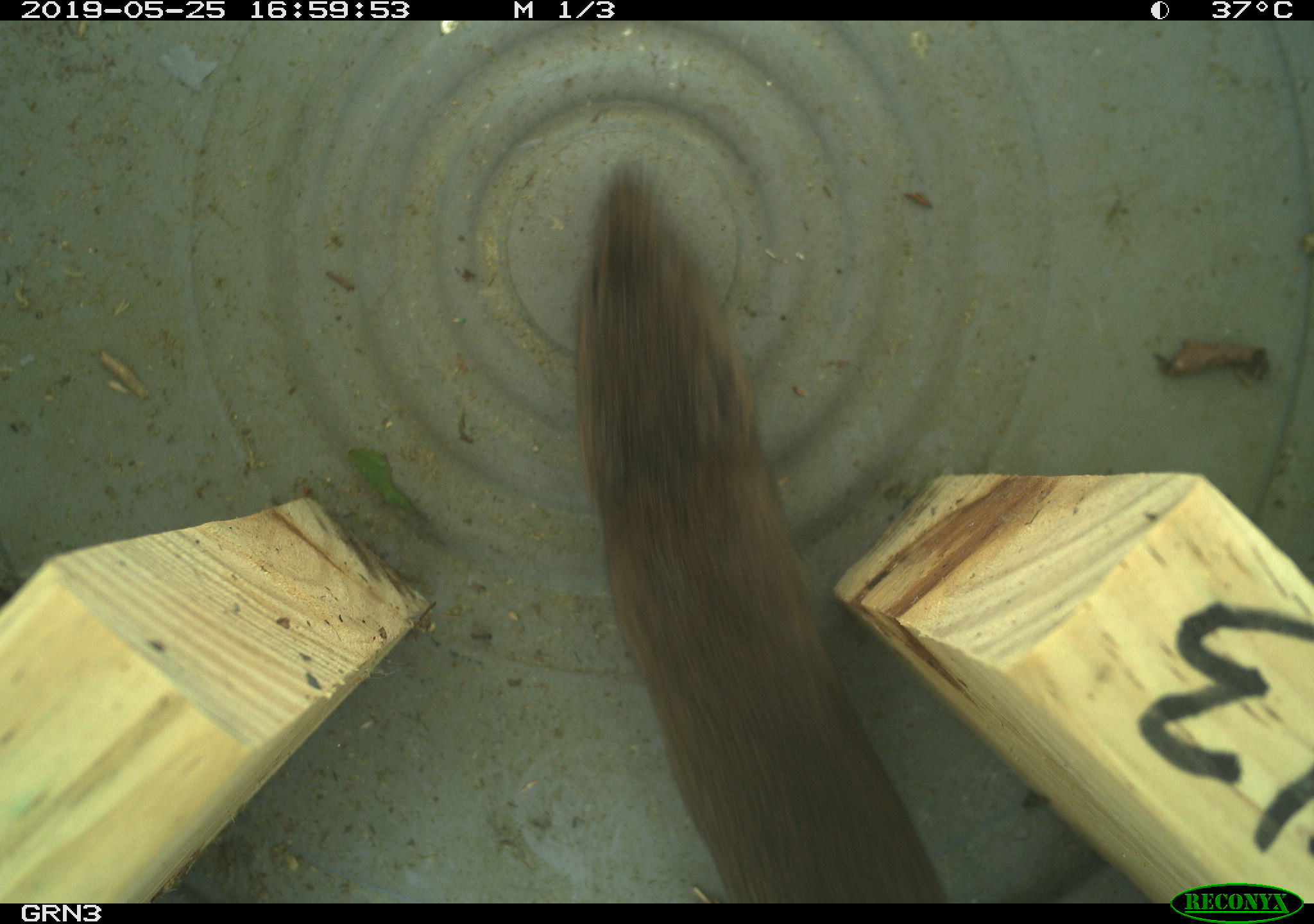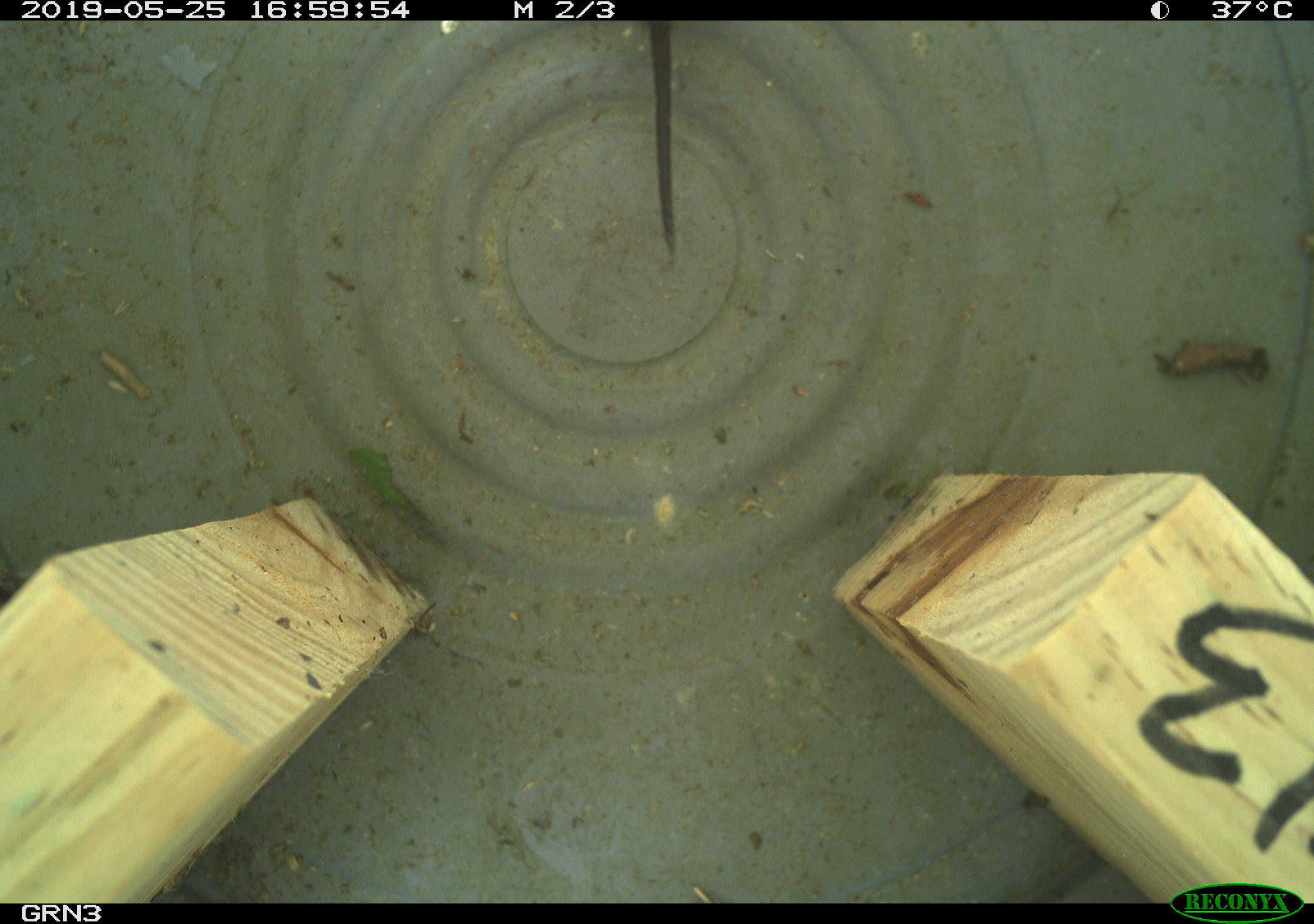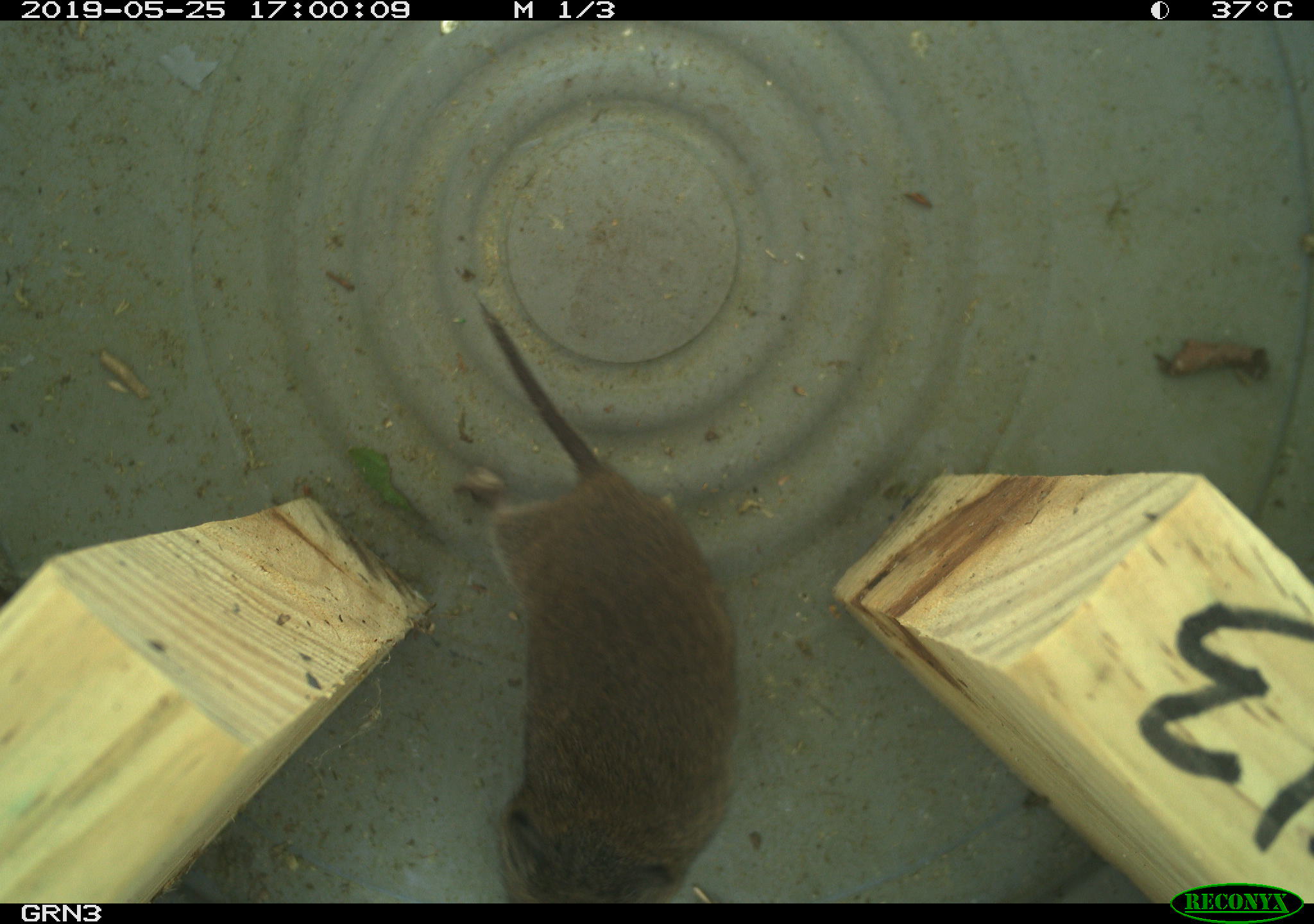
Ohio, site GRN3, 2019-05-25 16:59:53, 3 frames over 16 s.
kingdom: Animalia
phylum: Chordata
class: Mammalia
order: Rodentia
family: Cricetidae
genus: Microtus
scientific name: Microtus pennsylvanicus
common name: meadow vole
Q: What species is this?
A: Meadow vole (Microtus pennsylvanicus).